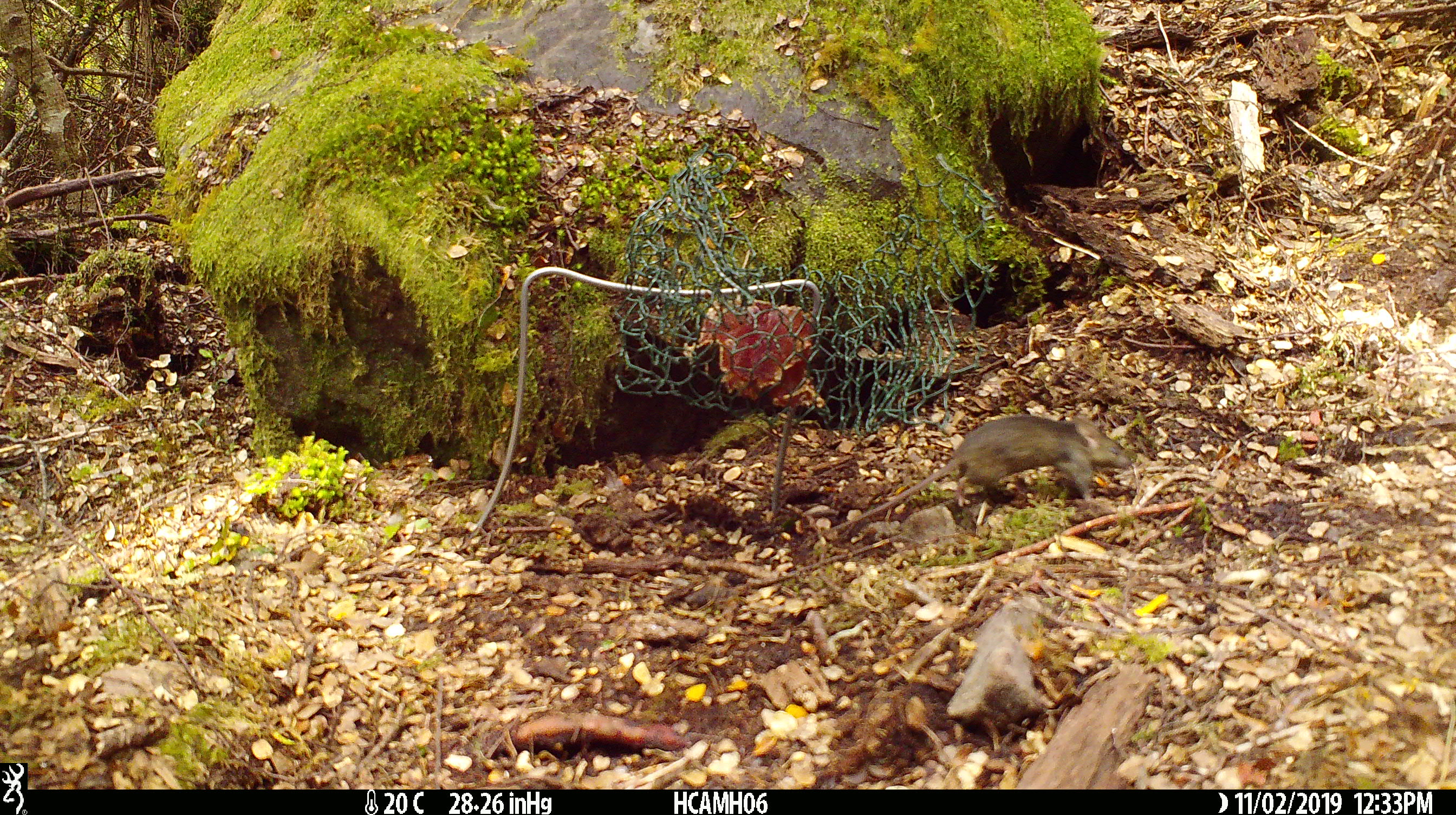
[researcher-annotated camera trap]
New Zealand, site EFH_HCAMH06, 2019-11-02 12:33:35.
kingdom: Animalia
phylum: Chordata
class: Mammalia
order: Rodentia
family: Muridae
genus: Mus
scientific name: Mus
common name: mouse